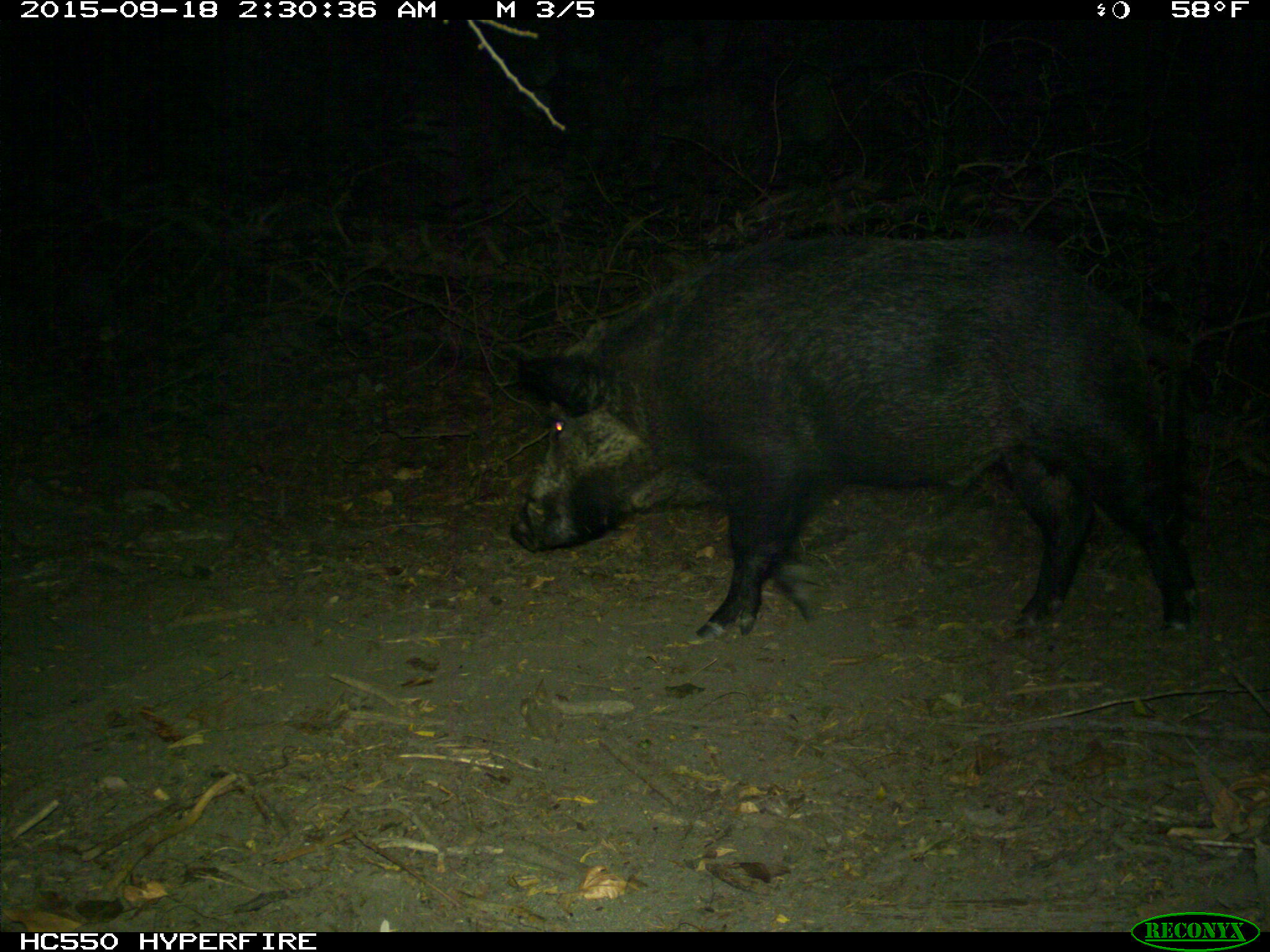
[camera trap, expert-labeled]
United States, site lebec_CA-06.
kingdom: Animalia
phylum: Chordata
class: Mammalia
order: Artiodactyla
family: Suidae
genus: Sus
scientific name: Sus scrofa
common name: wild boar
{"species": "Sus scrofa (wild boar)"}